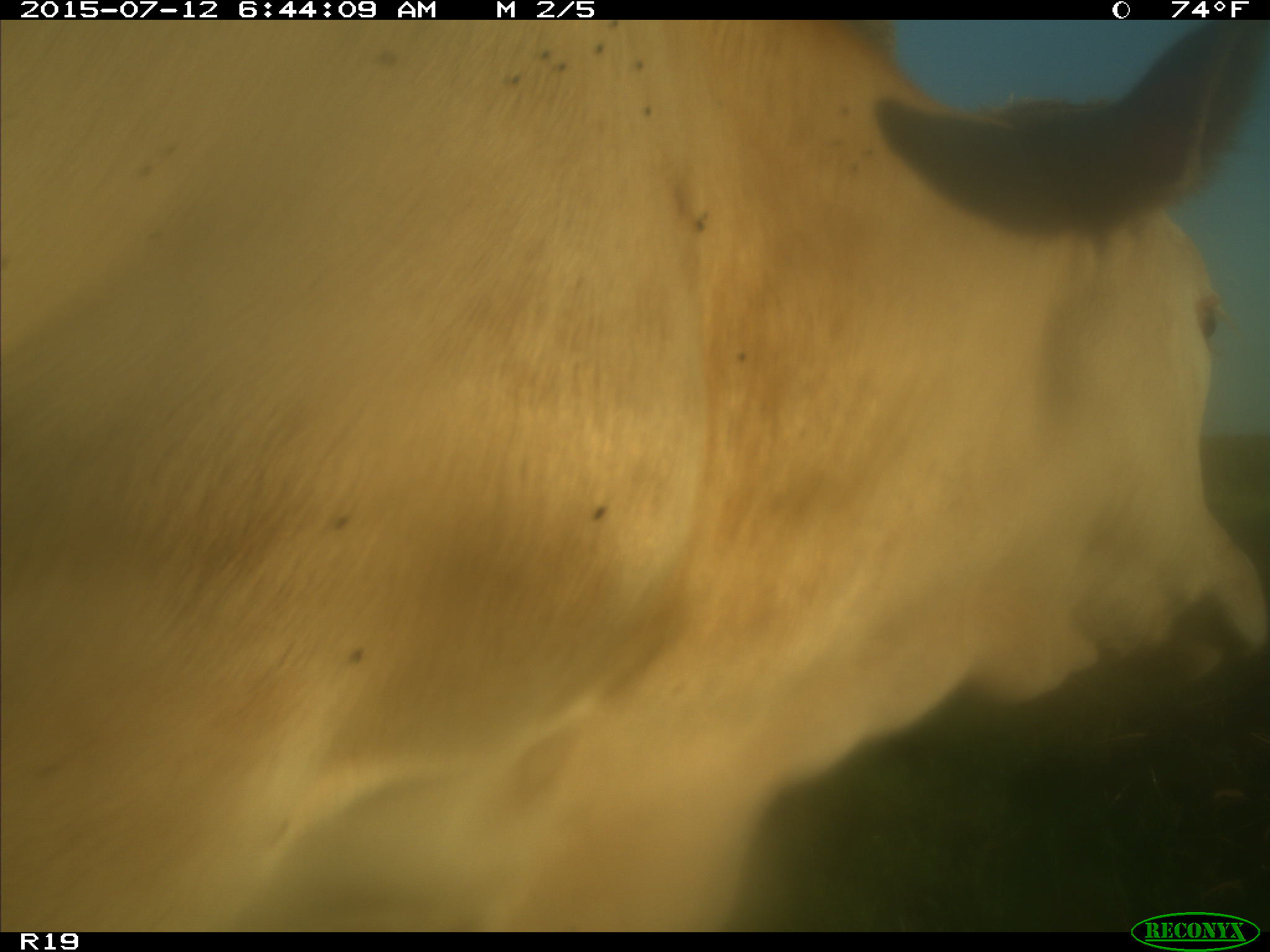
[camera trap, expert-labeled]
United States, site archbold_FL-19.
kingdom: Animalia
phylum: Chordata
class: Mammalia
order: Artiodactyla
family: Bovidae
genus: Bos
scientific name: Bos taurus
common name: domestic cow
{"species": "Bos taurus (domestic cow)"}